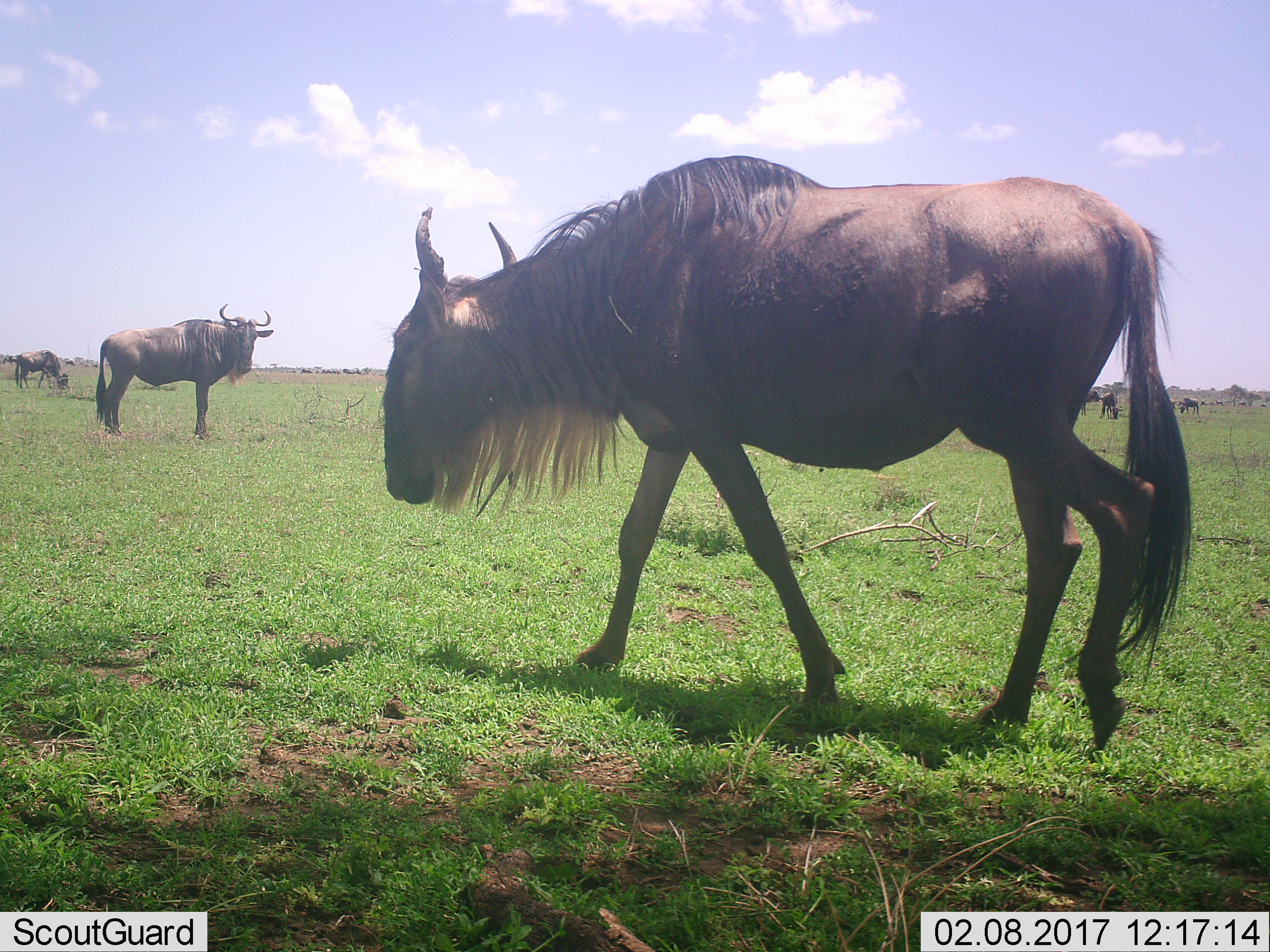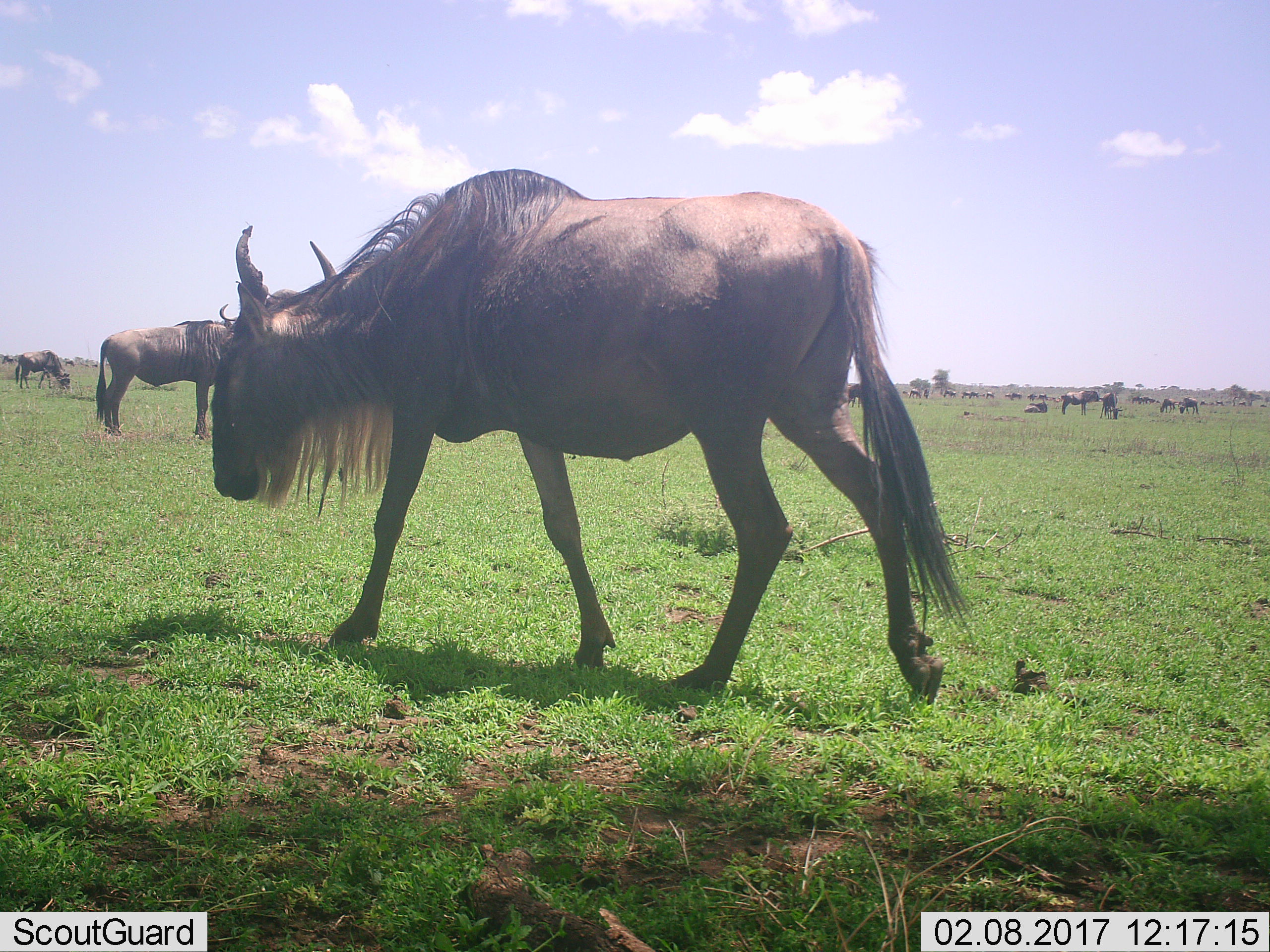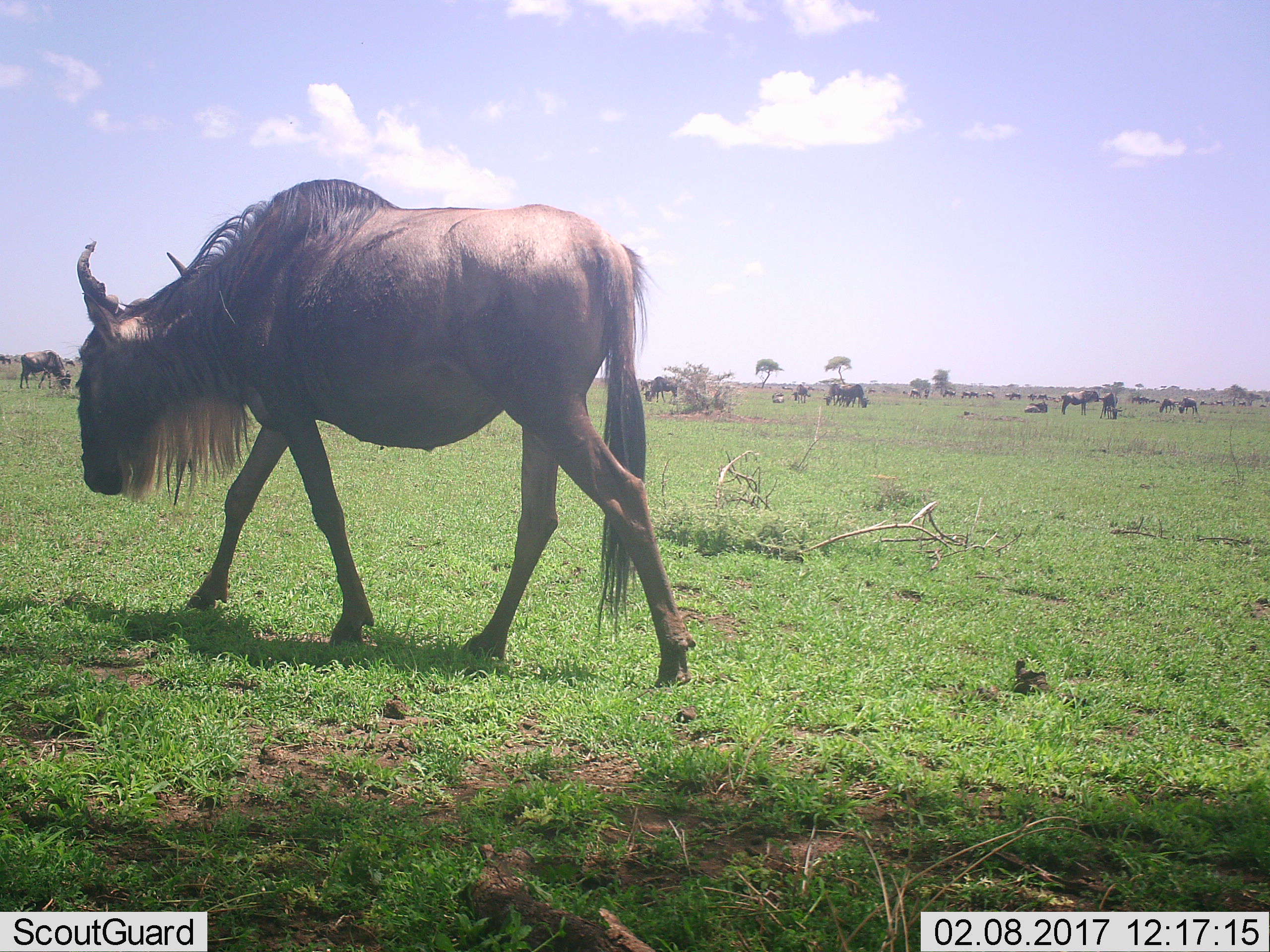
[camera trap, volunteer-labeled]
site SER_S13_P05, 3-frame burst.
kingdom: Animalia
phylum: Chordata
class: Mammalia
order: Artiodactyla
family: Bovidae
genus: Connochaetes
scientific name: Connochaetes taurinus taurinus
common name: blue wildebeest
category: wildebeestblue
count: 11-50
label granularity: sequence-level